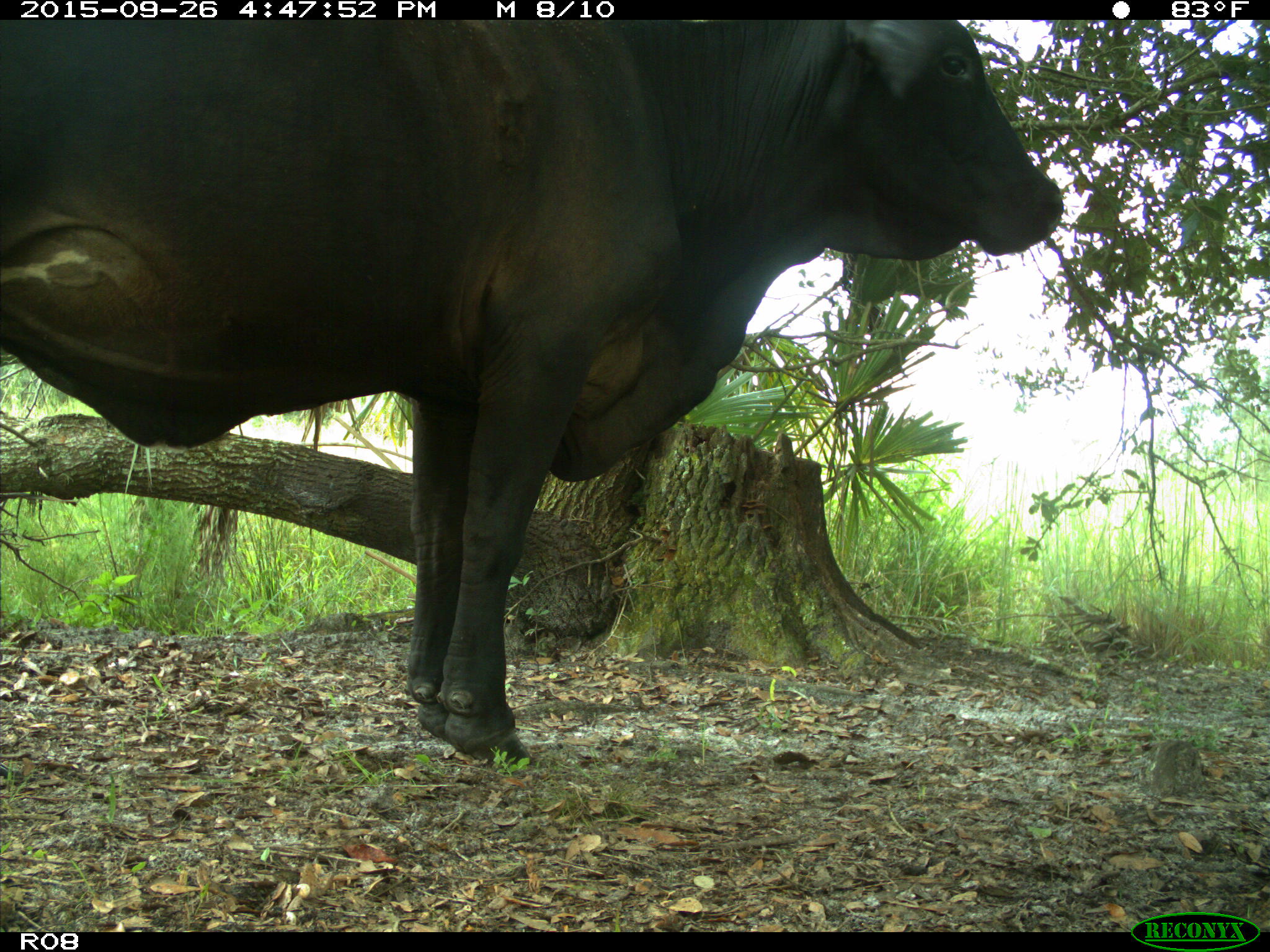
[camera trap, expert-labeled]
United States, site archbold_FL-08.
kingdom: Animalia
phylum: Chordata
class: Mammalia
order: Artiodactyla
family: Bovidae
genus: Bos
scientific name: Bos taurus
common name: domestic cow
Bos taurus (domestic cow).